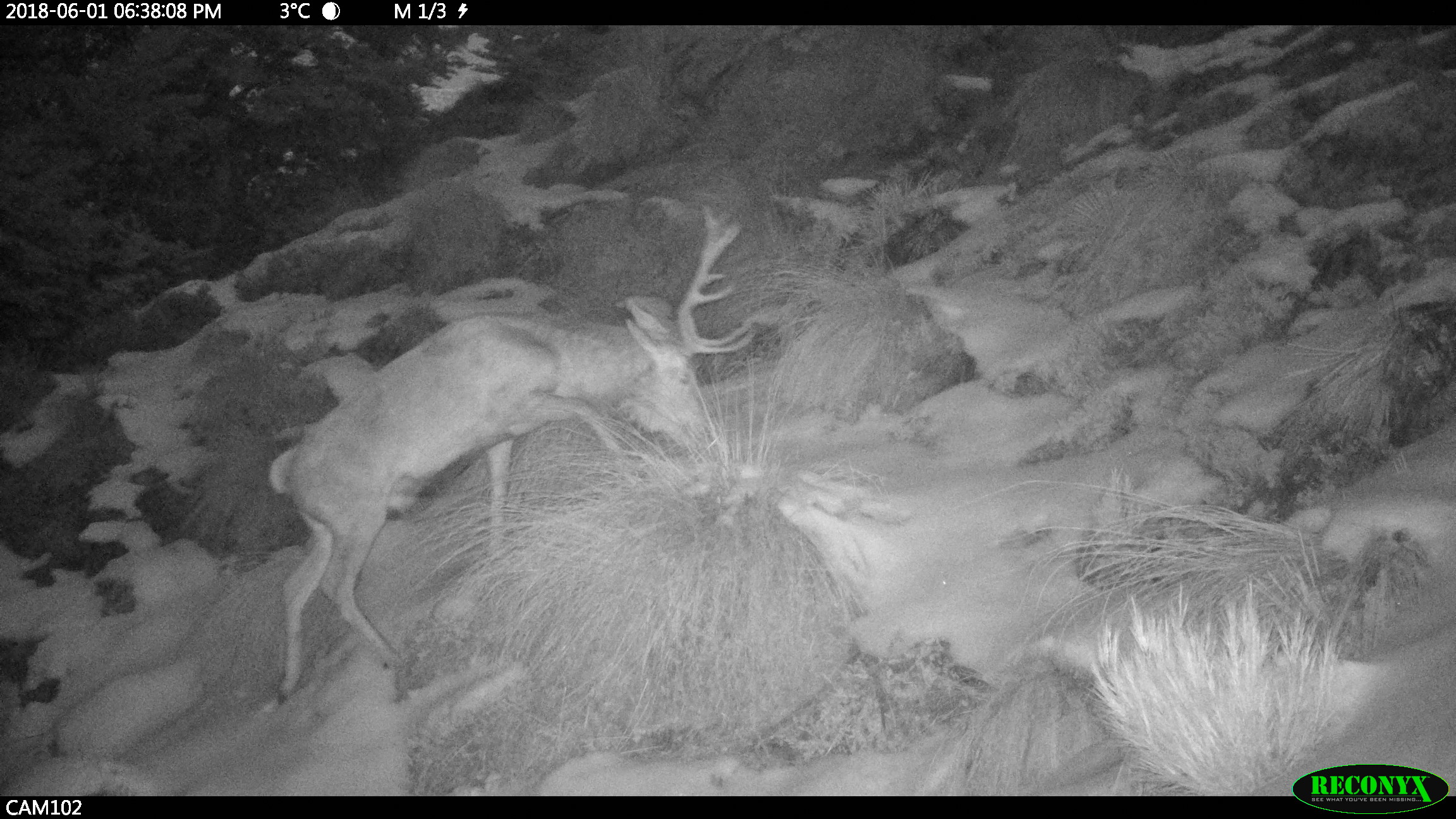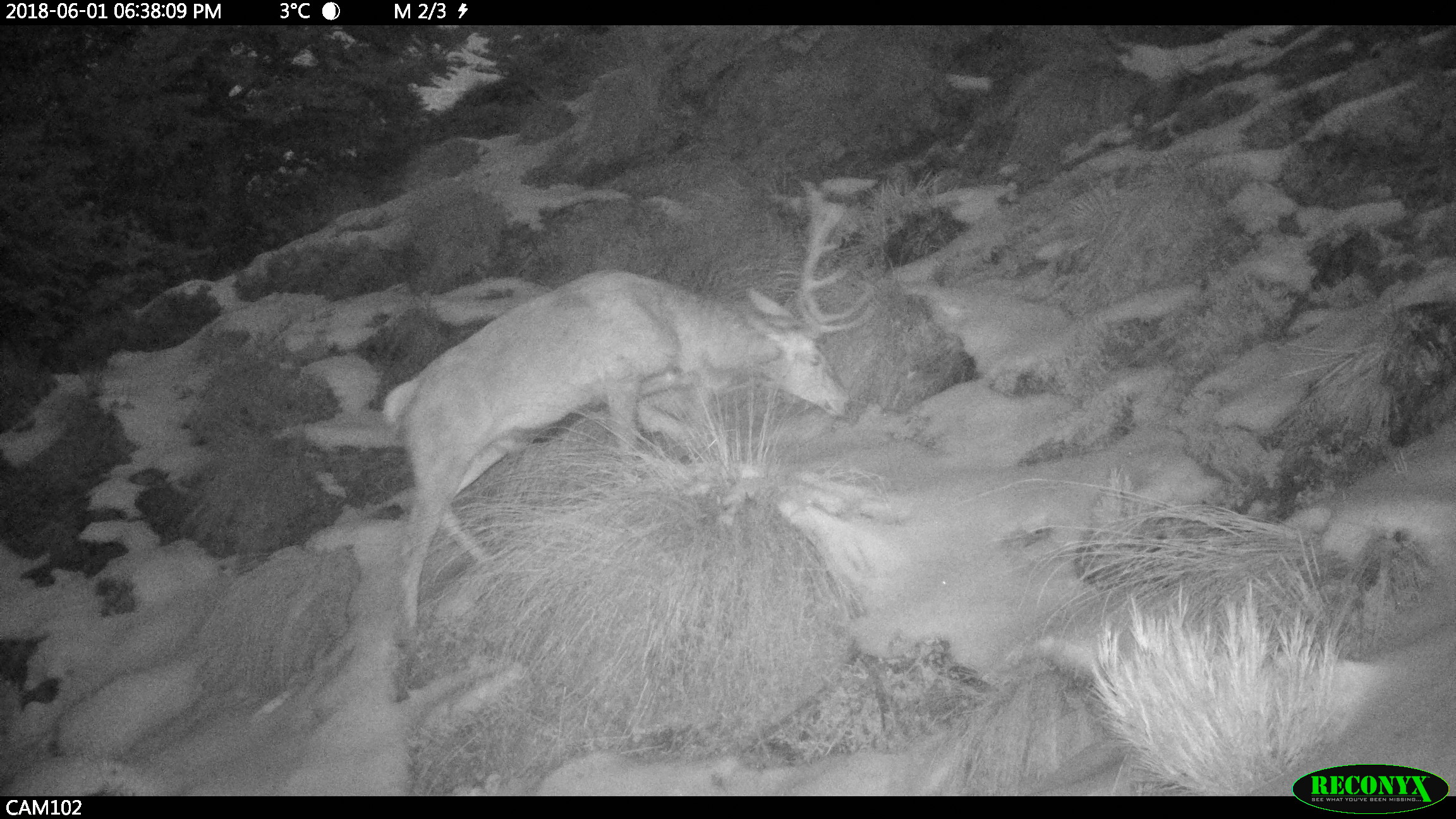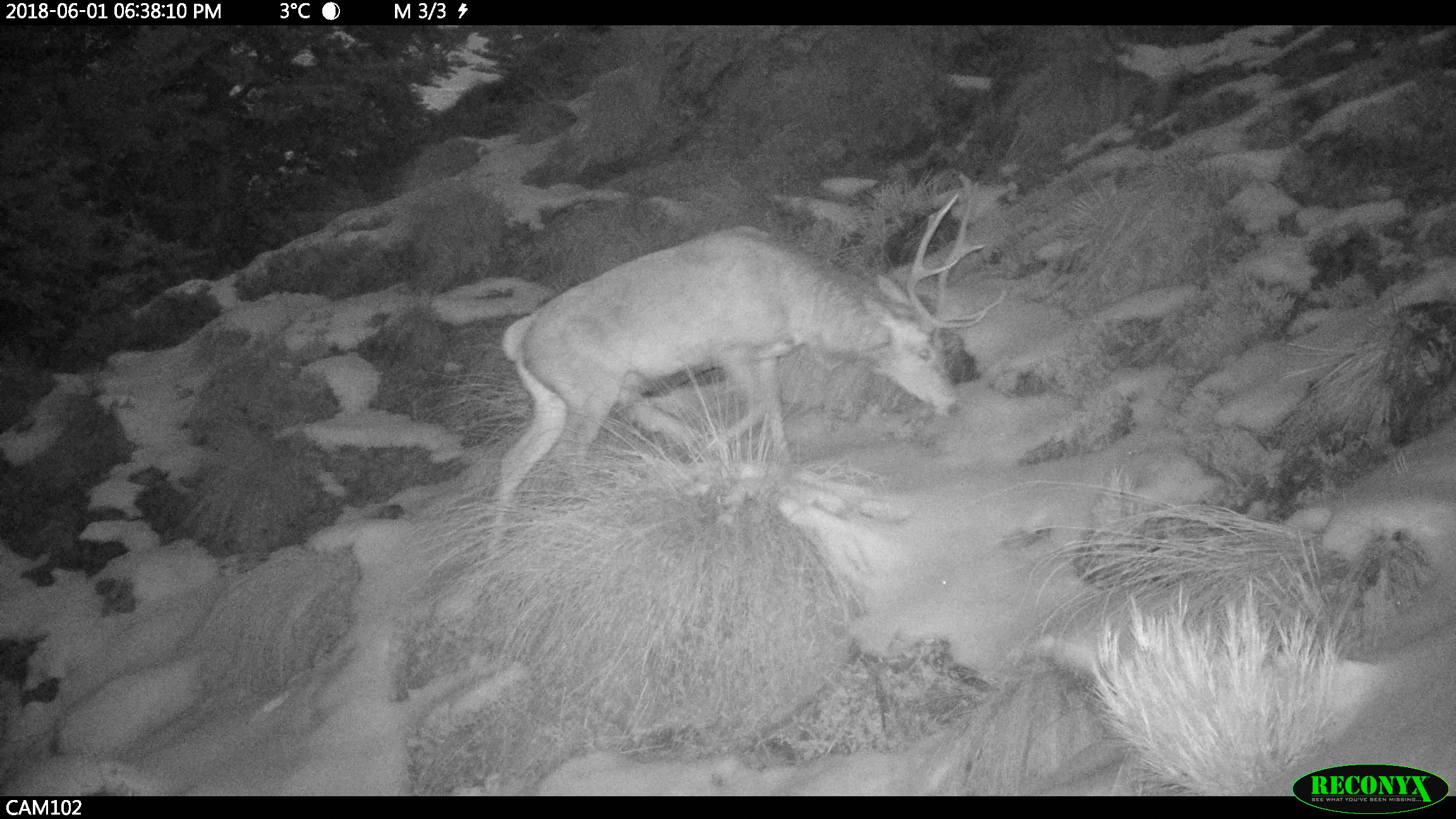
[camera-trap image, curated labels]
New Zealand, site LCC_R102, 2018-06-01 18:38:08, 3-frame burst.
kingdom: Animalia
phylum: Chordata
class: Mammalia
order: Artiodactyla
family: Cervidae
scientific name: Cervidae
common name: deer